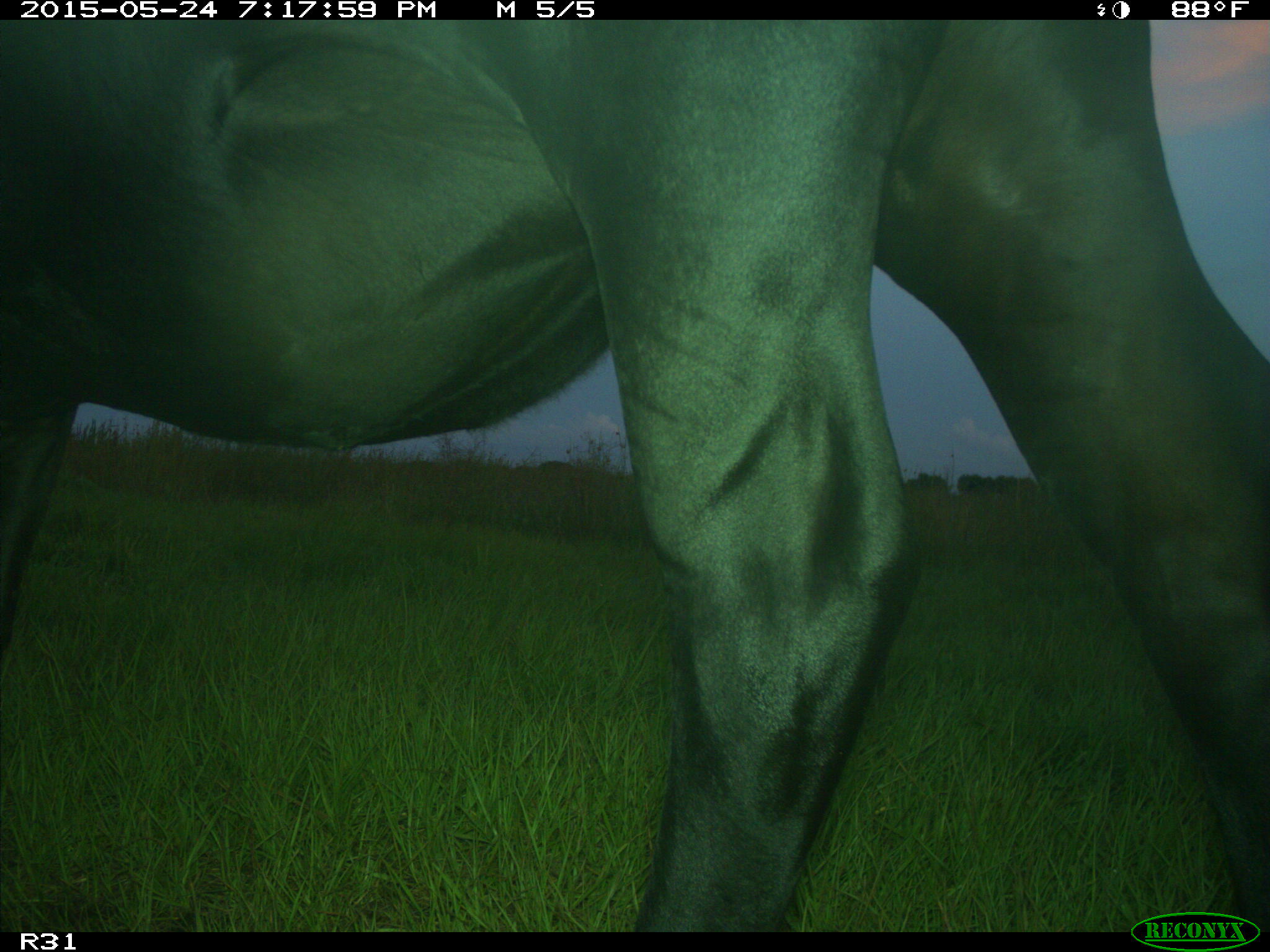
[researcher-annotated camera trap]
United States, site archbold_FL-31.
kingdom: Animalia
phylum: Chordata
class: Mammalia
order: Artiodactyla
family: Bovidae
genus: Bos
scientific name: Bos taurus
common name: domestic cow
Bos taurus (domestic cow).